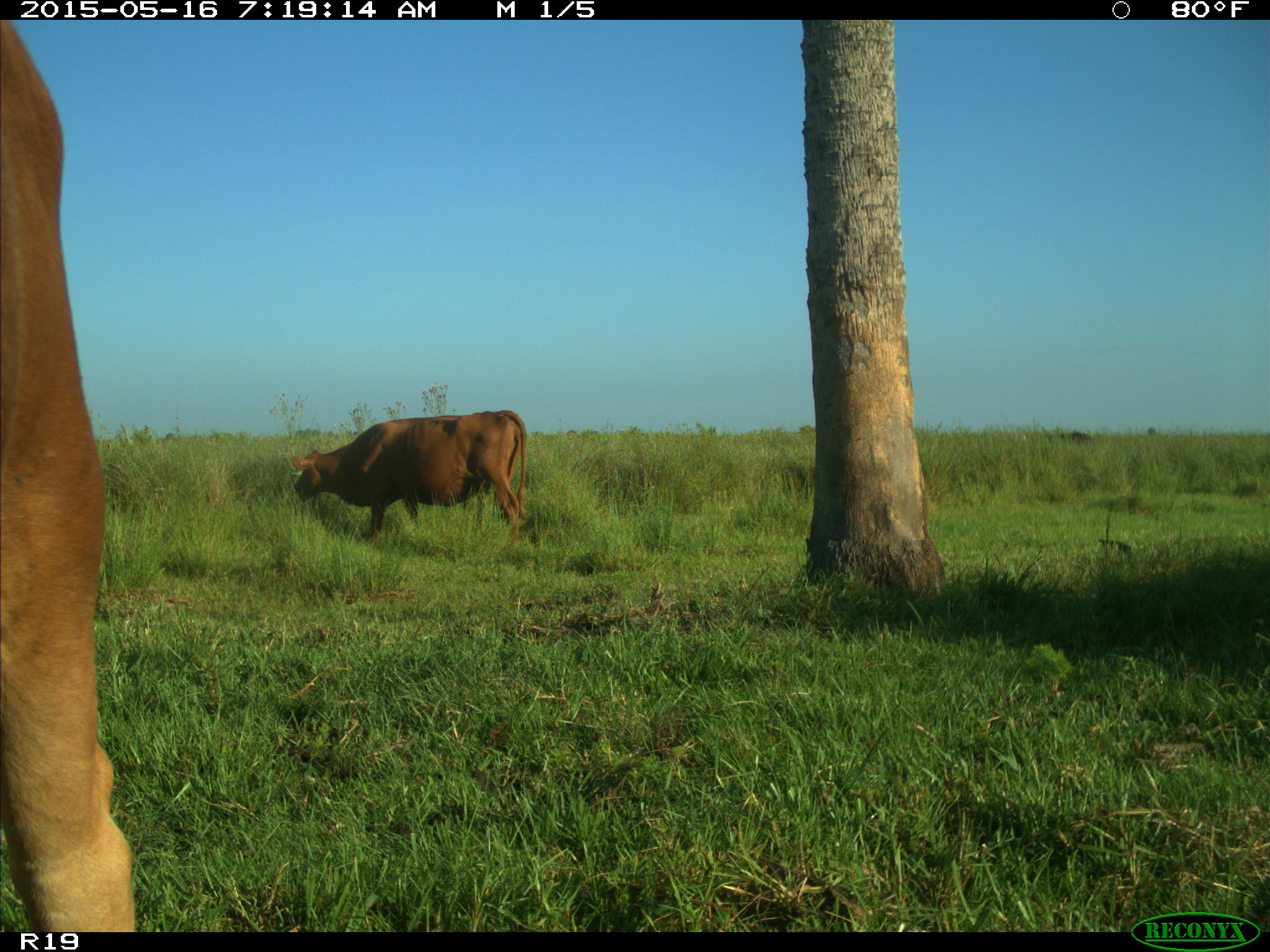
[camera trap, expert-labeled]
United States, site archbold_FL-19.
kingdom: Animalia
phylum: Chordata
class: Mammalia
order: Artiodactyla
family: Bovidae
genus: Bos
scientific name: Bos taurus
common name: domestic cow